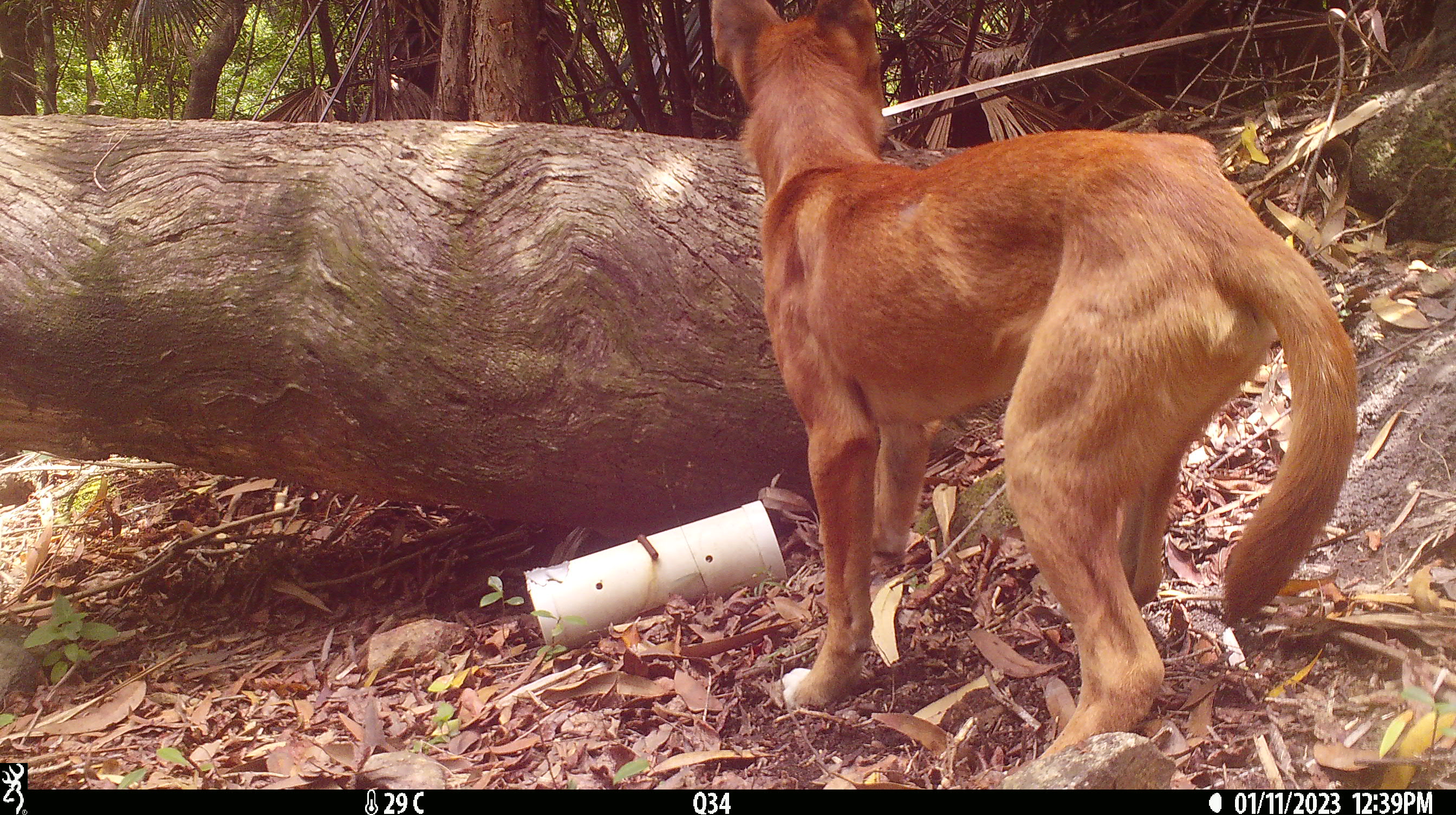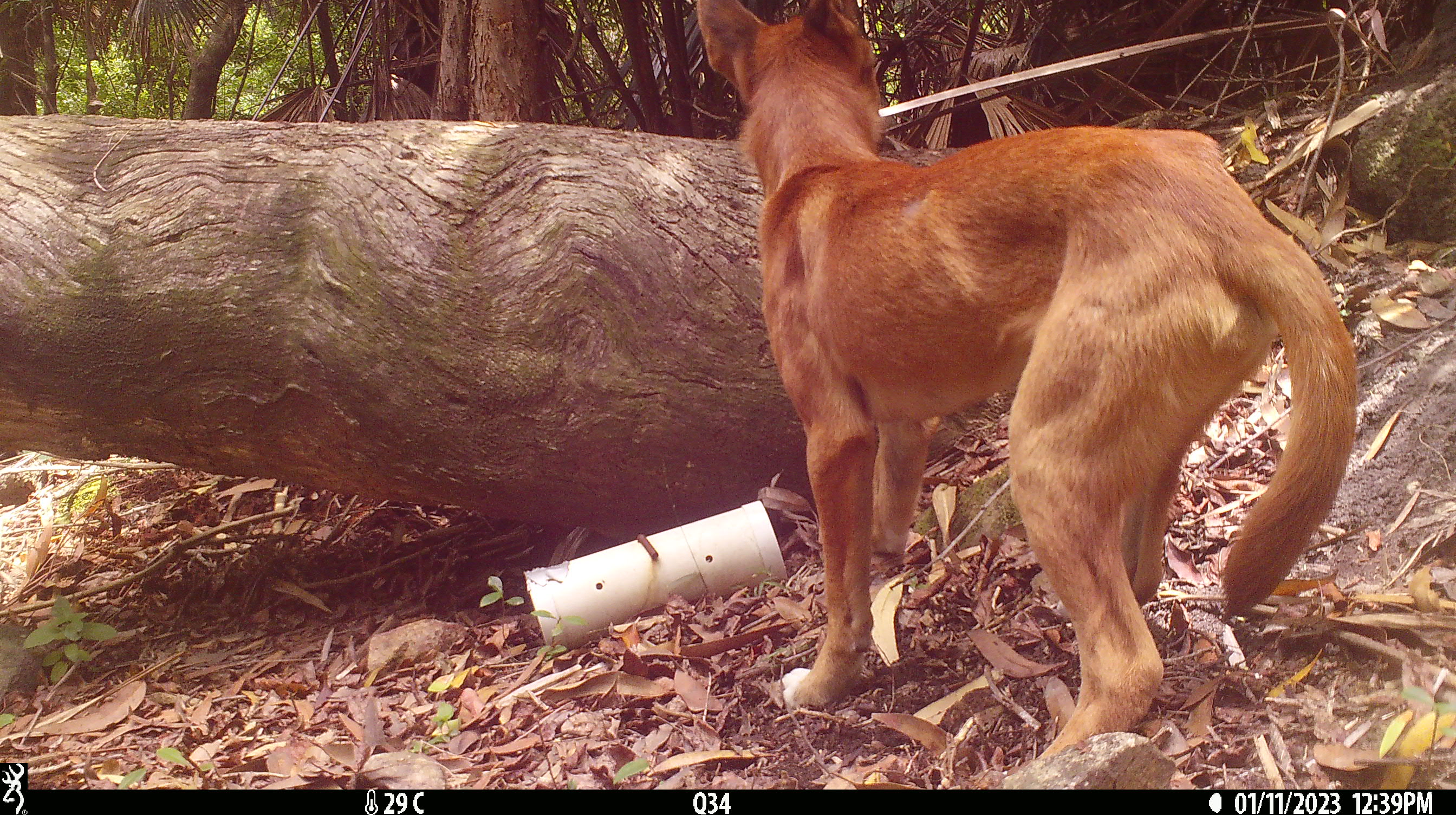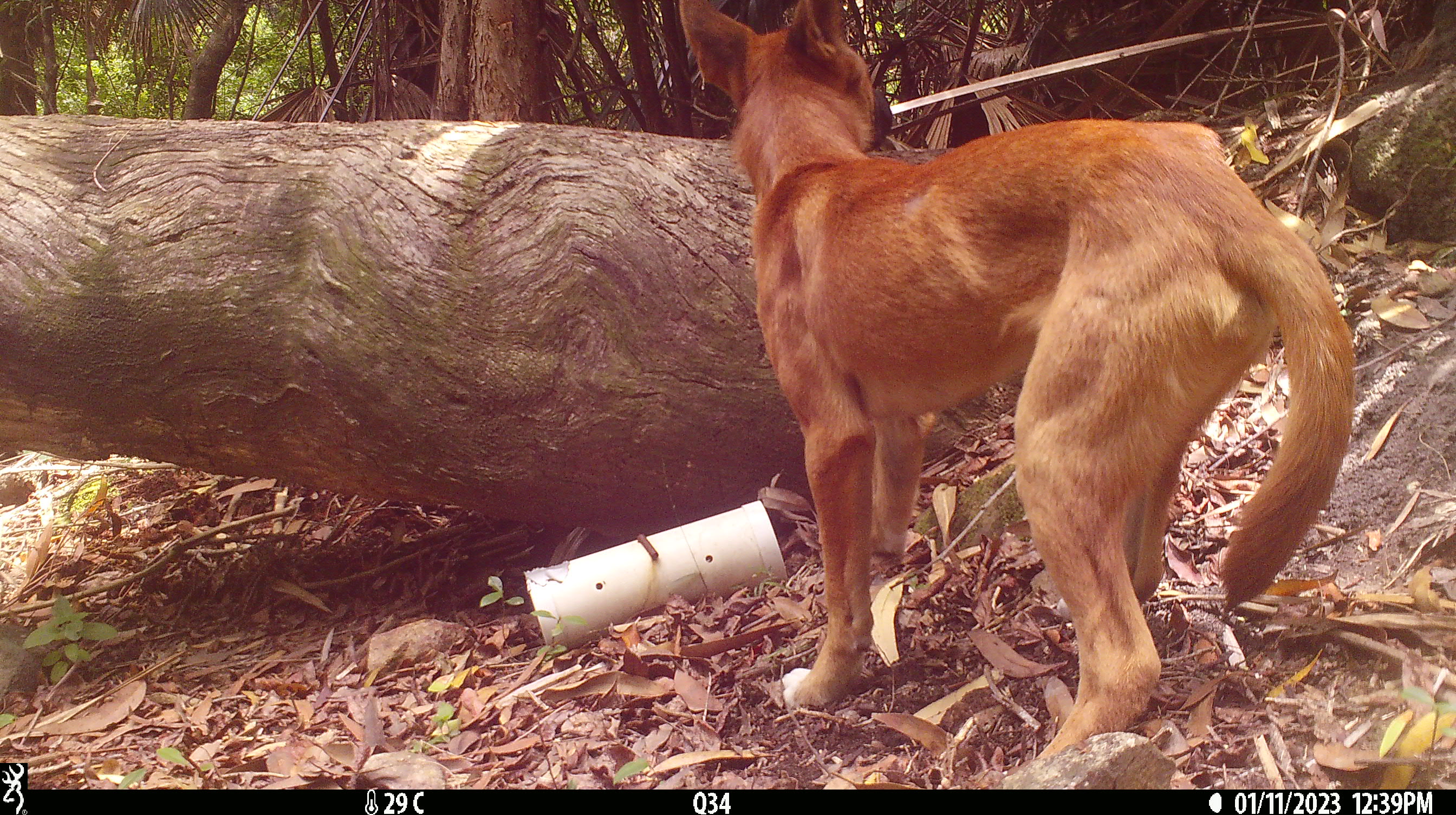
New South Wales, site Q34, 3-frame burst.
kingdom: Animalia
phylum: Chordata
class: Mammalia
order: Carnivora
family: Canidae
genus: Canis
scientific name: Canis familiaris dingo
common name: dingo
Dingo (Canis familiaris dingo).